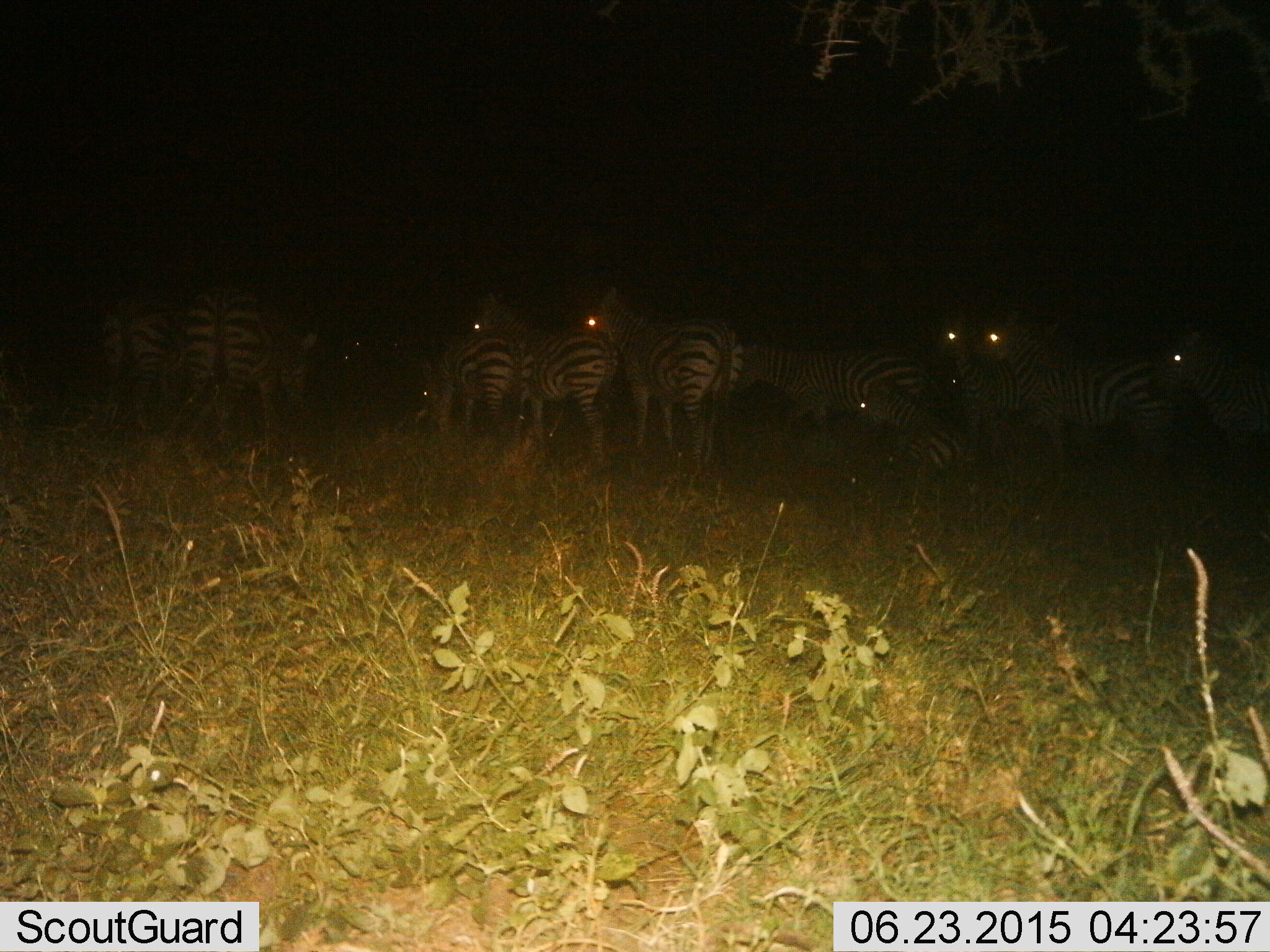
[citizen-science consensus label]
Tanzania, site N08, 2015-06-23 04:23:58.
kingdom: Animalia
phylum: Chordata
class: Mammalia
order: Perissodactyla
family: Equidae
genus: Equus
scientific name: Equus quagga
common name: plains zebra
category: zebra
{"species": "zebra (plains zebra) (Equus quagga)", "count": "11-50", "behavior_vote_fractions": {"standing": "80%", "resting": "50%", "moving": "10%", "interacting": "10%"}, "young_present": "40%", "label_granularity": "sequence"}